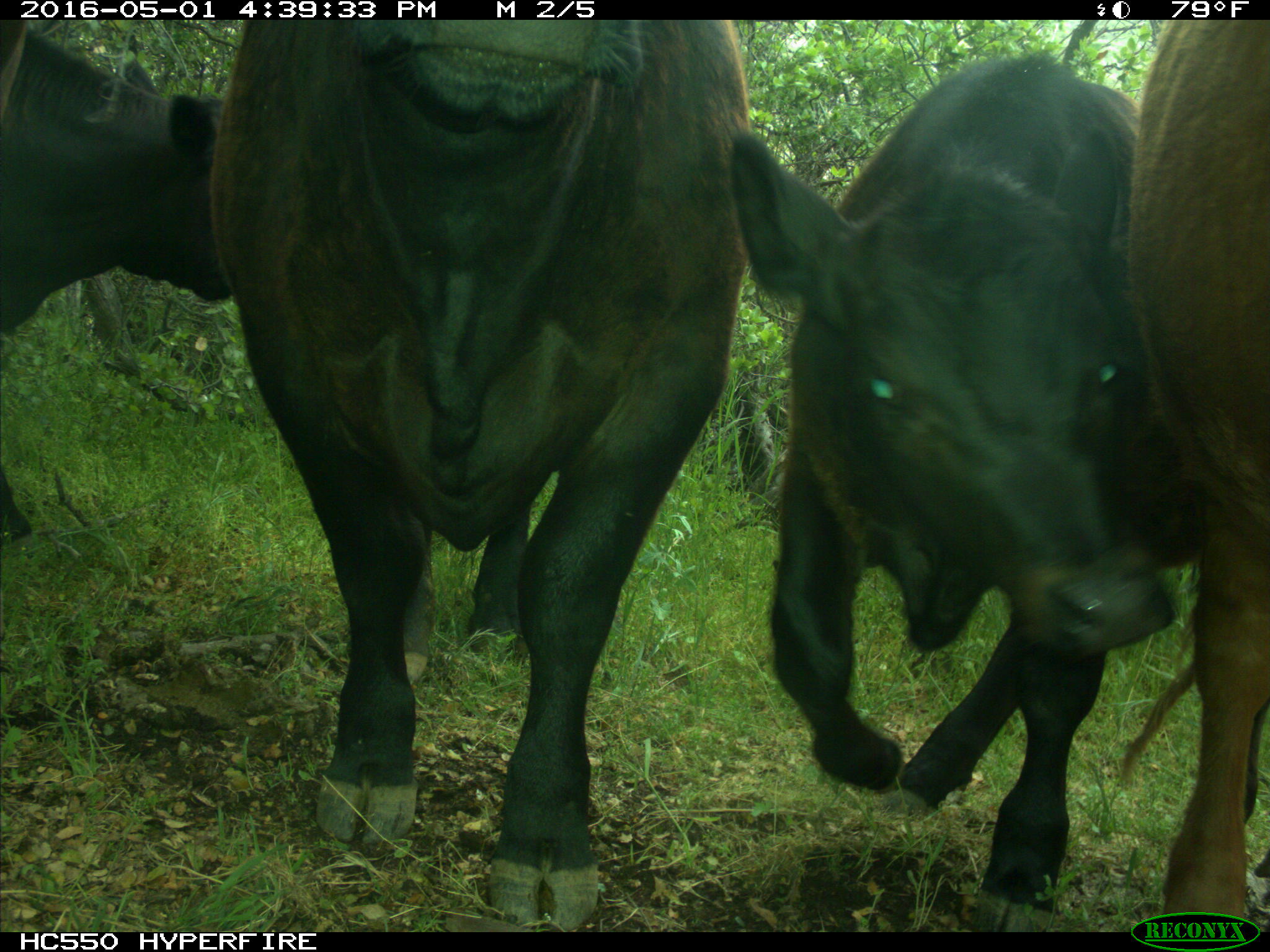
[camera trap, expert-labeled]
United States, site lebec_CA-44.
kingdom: Animalia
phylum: Chordata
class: Mammalia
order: Artiodactyla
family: Bovidae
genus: Bos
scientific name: Bos taurus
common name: domestic cow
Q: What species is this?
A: Bos taurus (domestic cow).